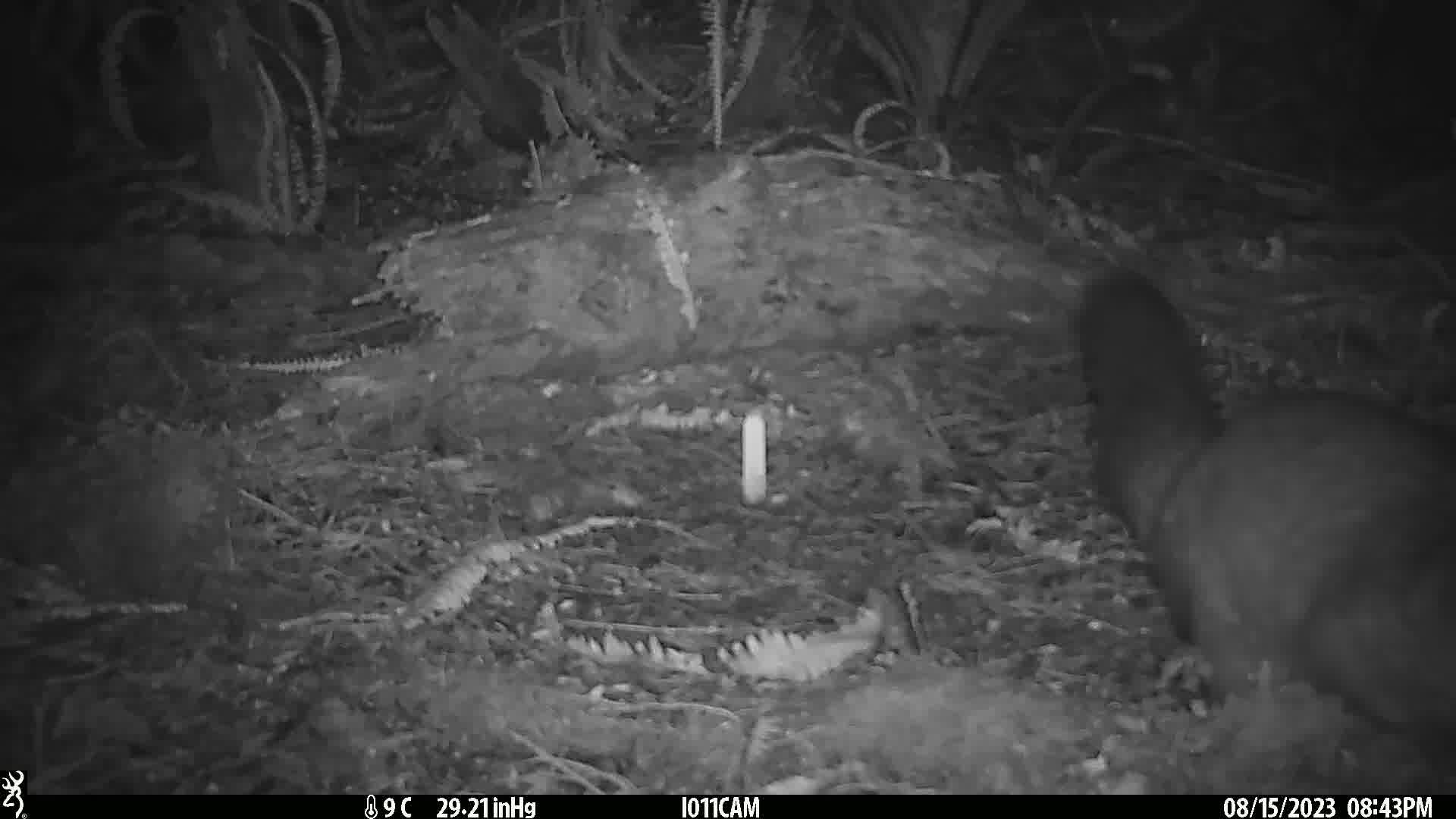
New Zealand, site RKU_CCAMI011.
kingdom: Animalia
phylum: Chordata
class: Mammalia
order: Diprotodontia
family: Phalangeridae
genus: Trichosurus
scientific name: Trichosurus vulpecula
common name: common brushtail possum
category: possum